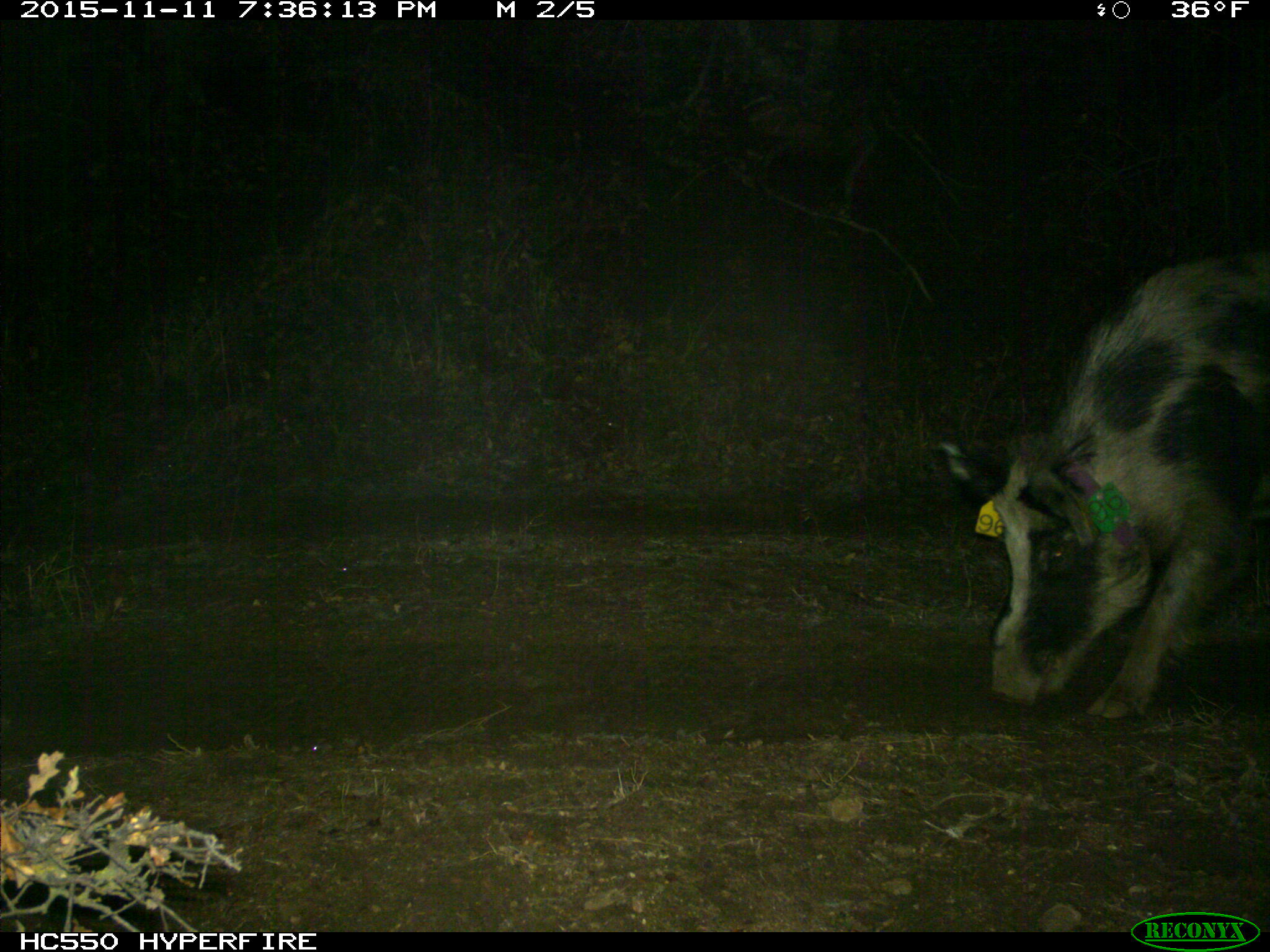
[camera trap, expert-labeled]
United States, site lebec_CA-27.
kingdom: Animalia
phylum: Chordata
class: Mammalia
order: Artiodactyla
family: Suidae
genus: Sus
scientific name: Sus scrofa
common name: wild boar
Sus scrofa (wild boar).